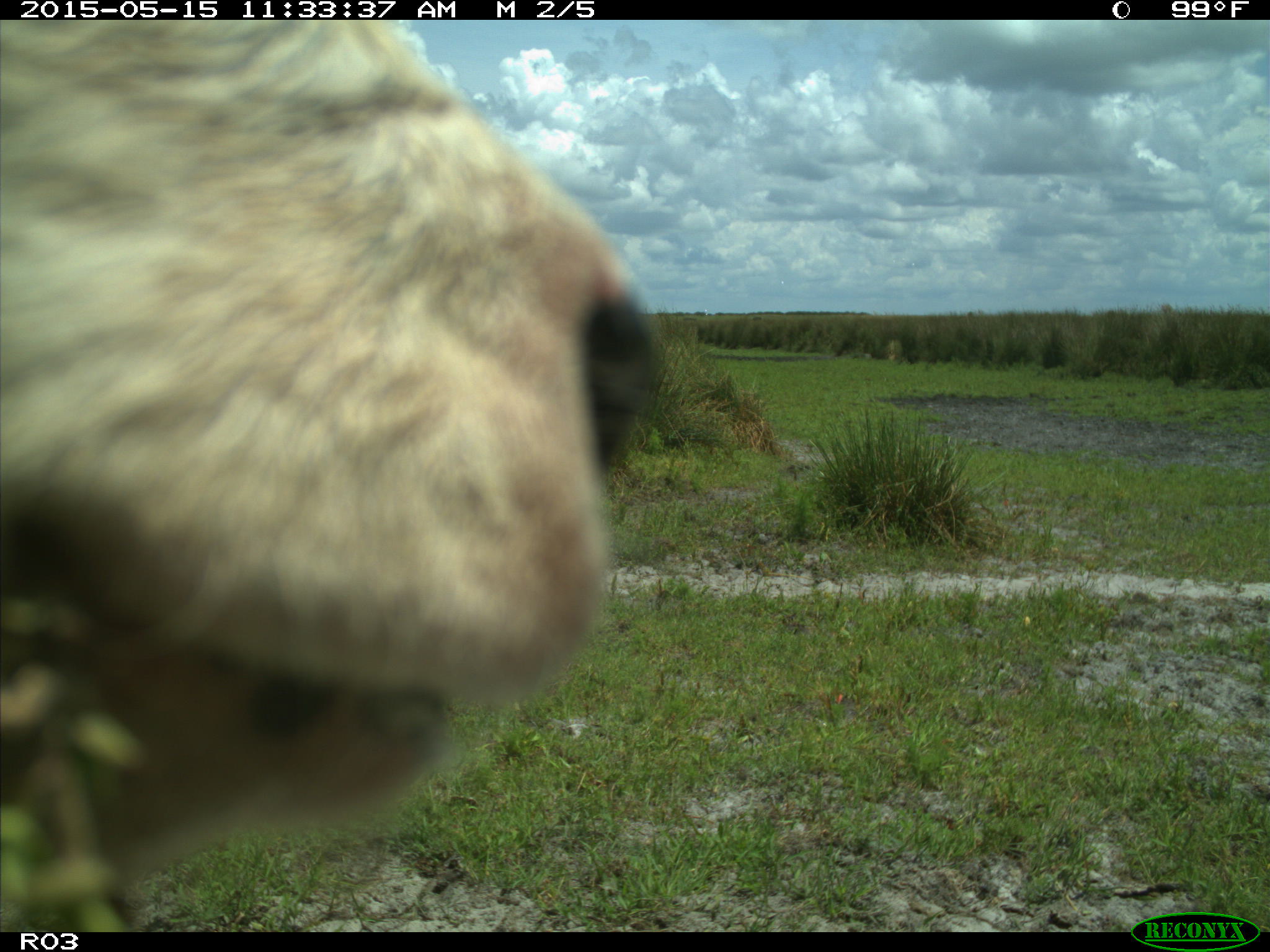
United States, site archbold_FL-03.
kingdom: Animalia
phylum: Chordata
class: Mammalia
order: Artiodactyla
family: Bovidae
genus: Bos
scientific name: Bos taurus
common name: domestic cow